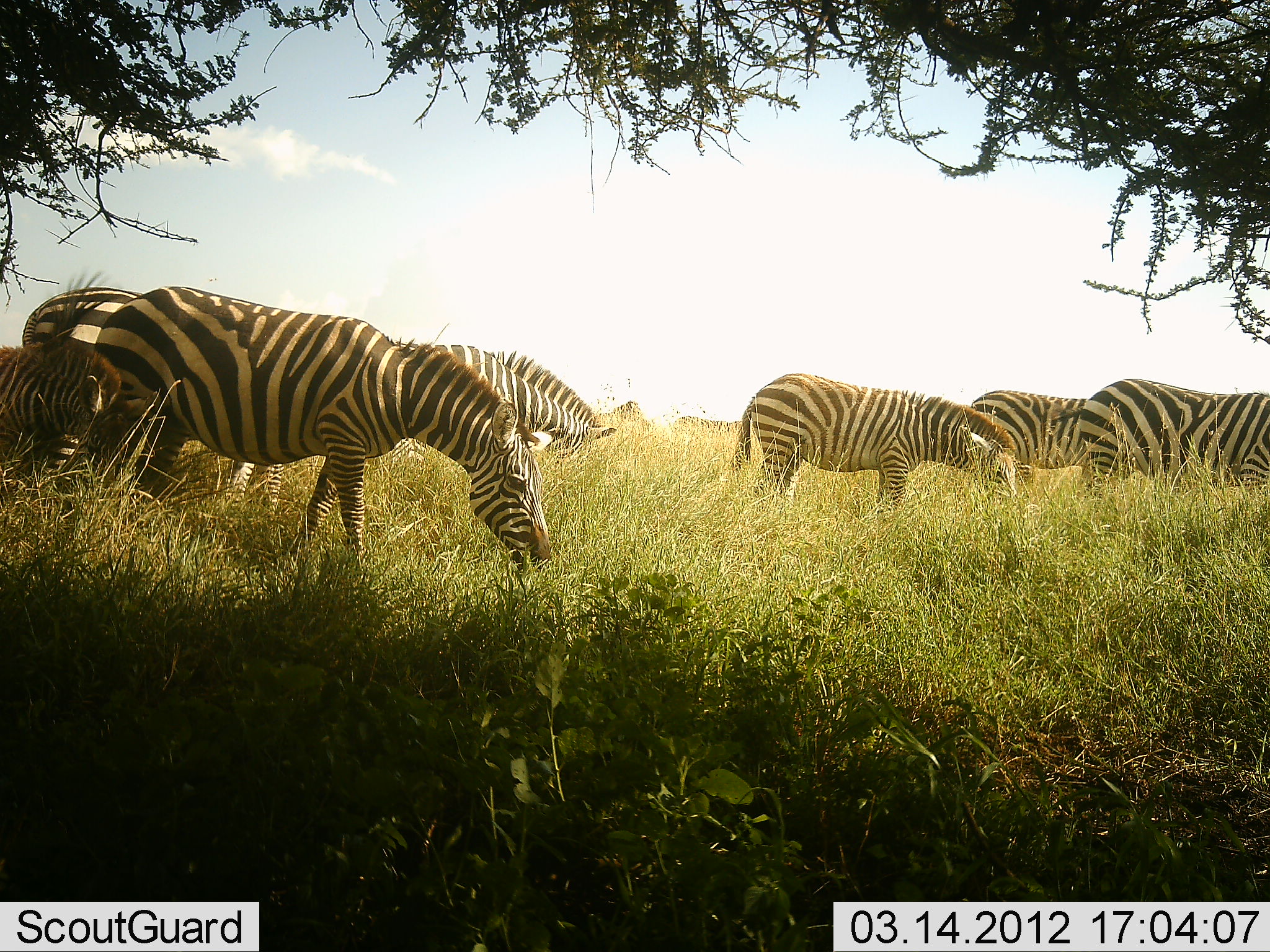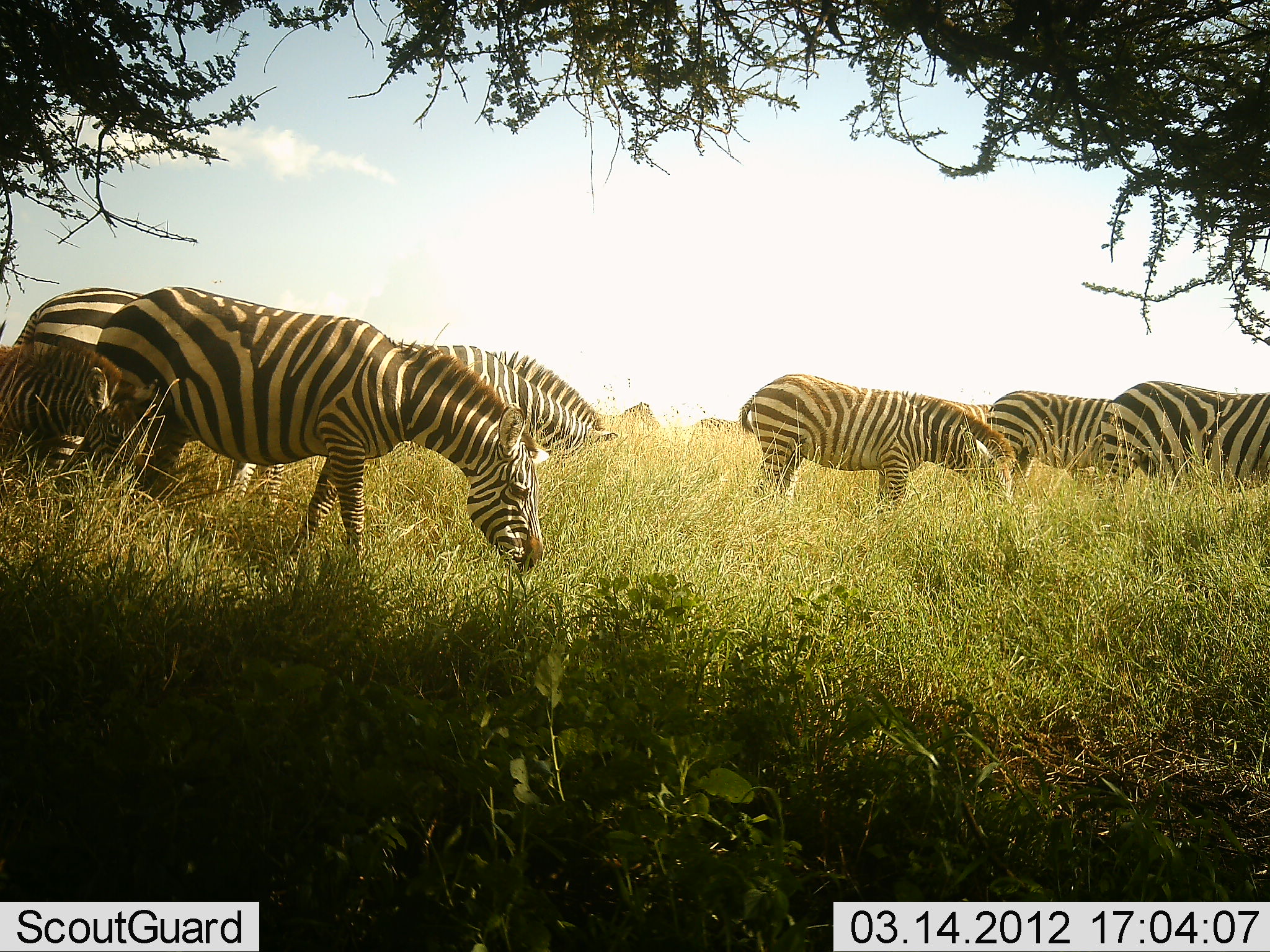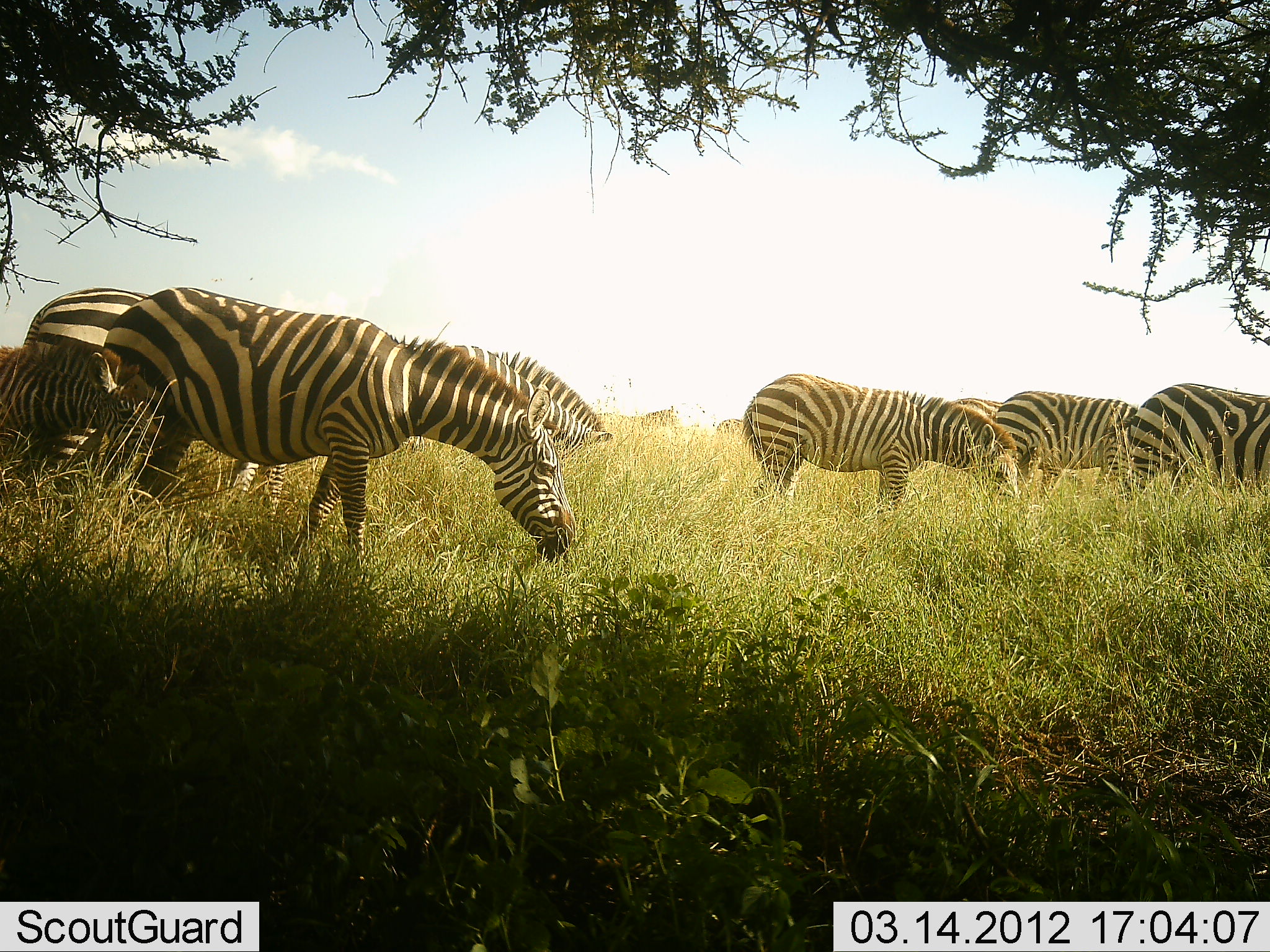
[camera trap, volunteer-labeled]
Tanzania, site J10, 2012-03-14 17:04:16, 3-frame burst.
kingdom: Animalia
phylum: Chordata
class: Mammalia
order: Perissodactyla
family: Equidae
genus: Equus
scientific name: Equus quagga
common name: plains zebra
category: zebra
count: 10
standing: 19%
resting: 0%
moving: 31%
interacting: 0%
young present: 44%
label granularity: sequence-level